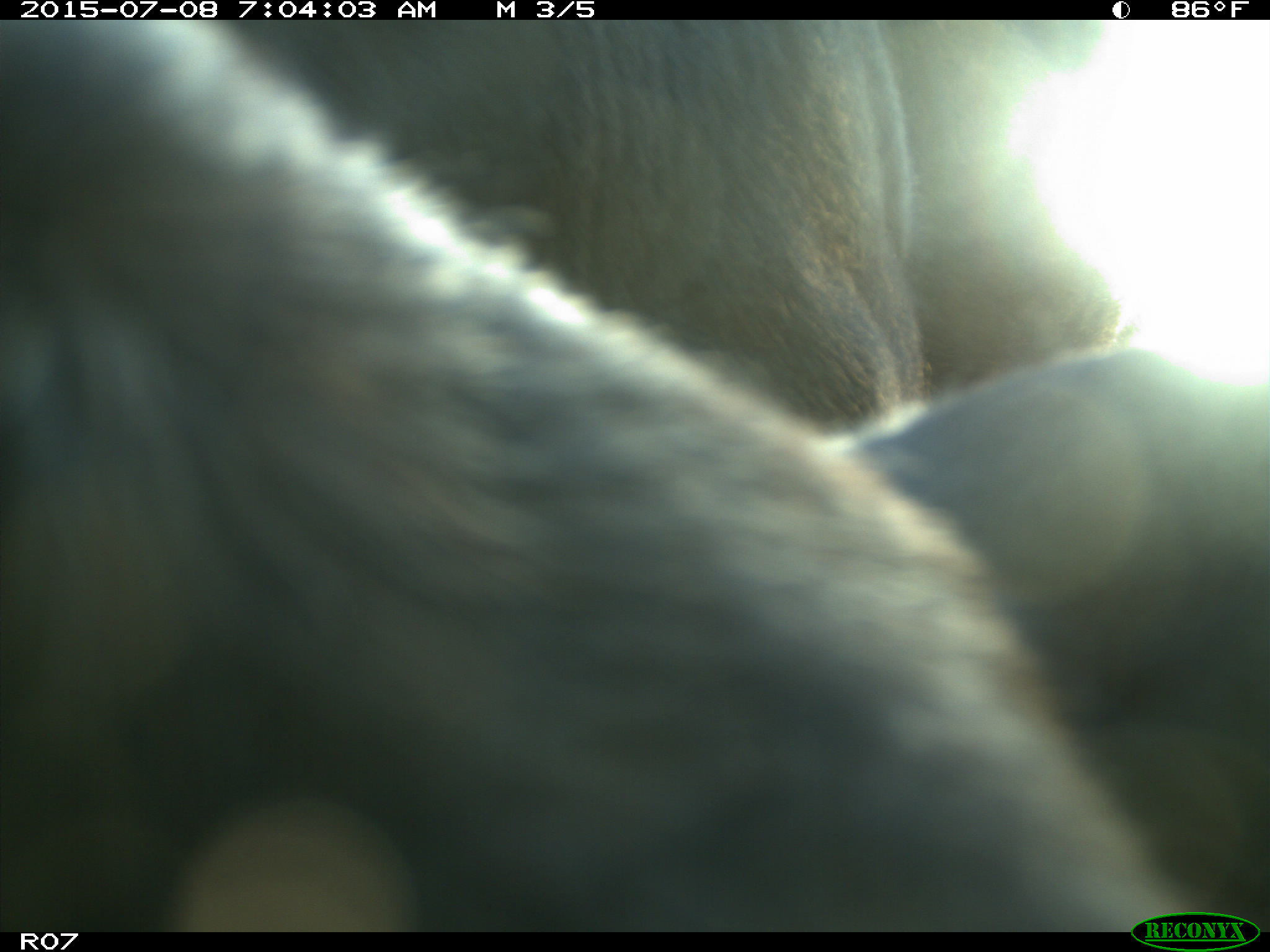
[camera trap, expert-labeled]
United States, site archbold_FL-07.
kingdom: Animalia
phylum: Chordata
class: Mammalia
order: Artiodactyla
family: Bovidae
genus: Bos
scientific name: Bos taurus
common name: domestic cow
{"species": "Bos taurus (domestic cow)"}